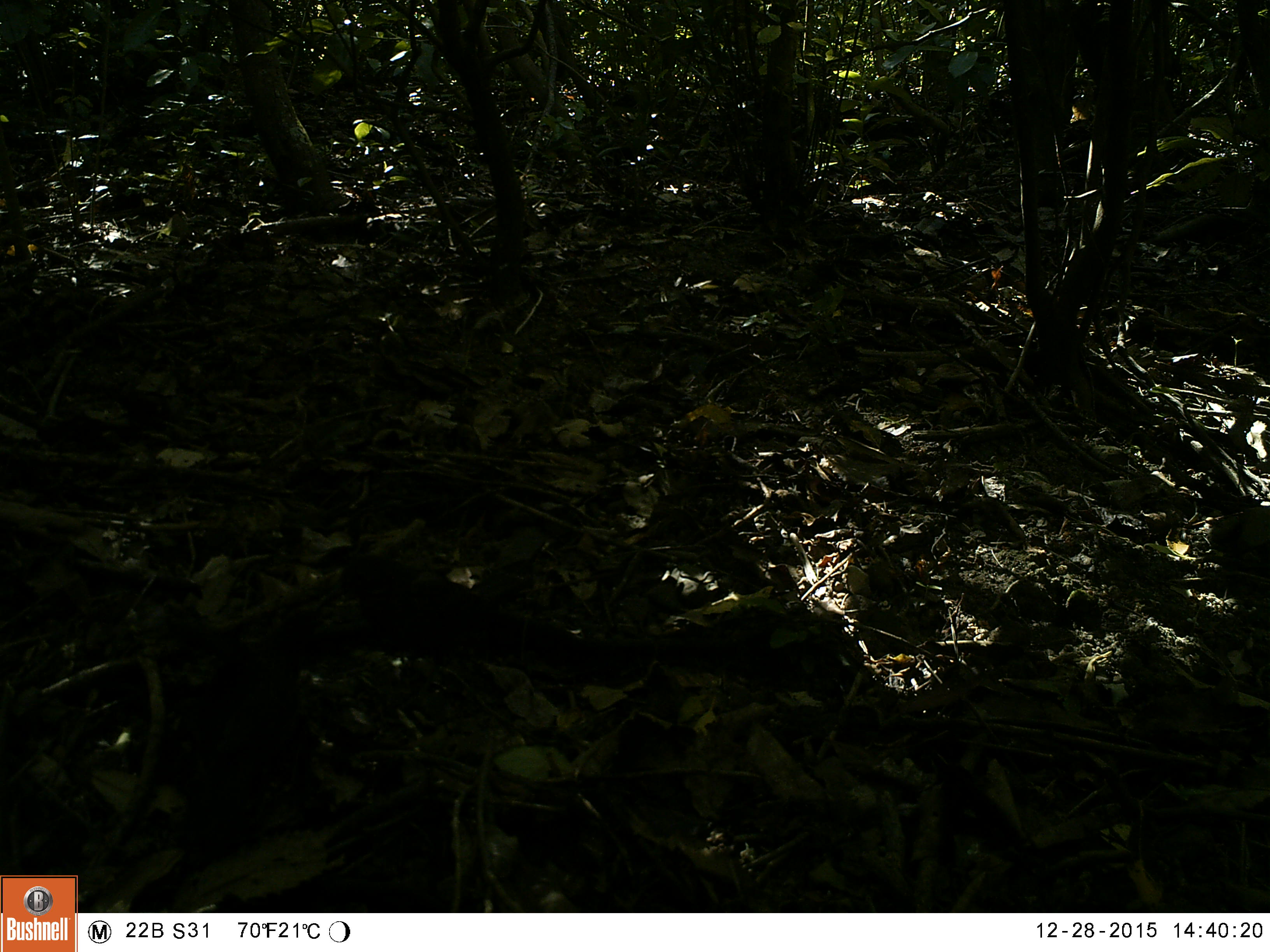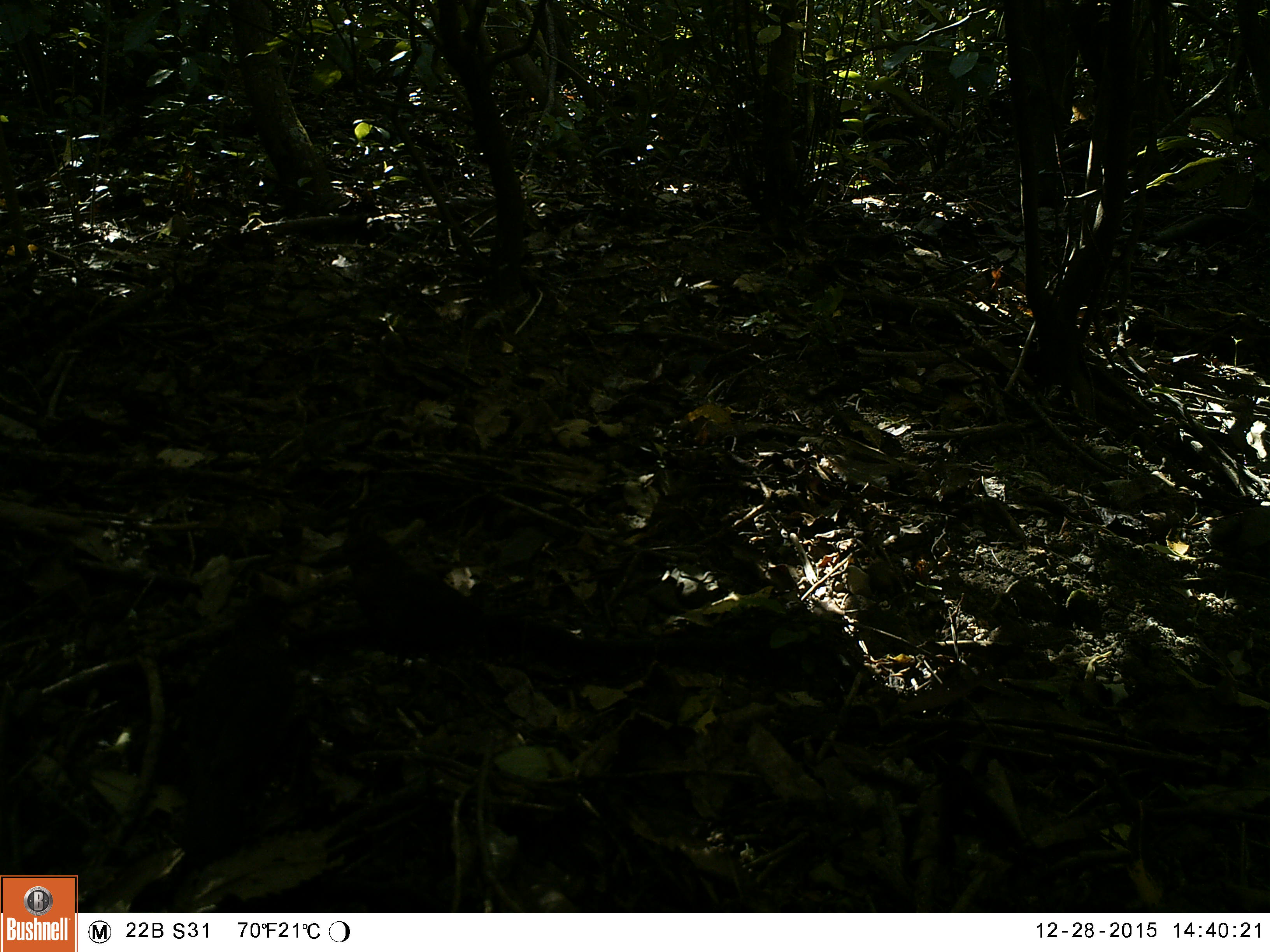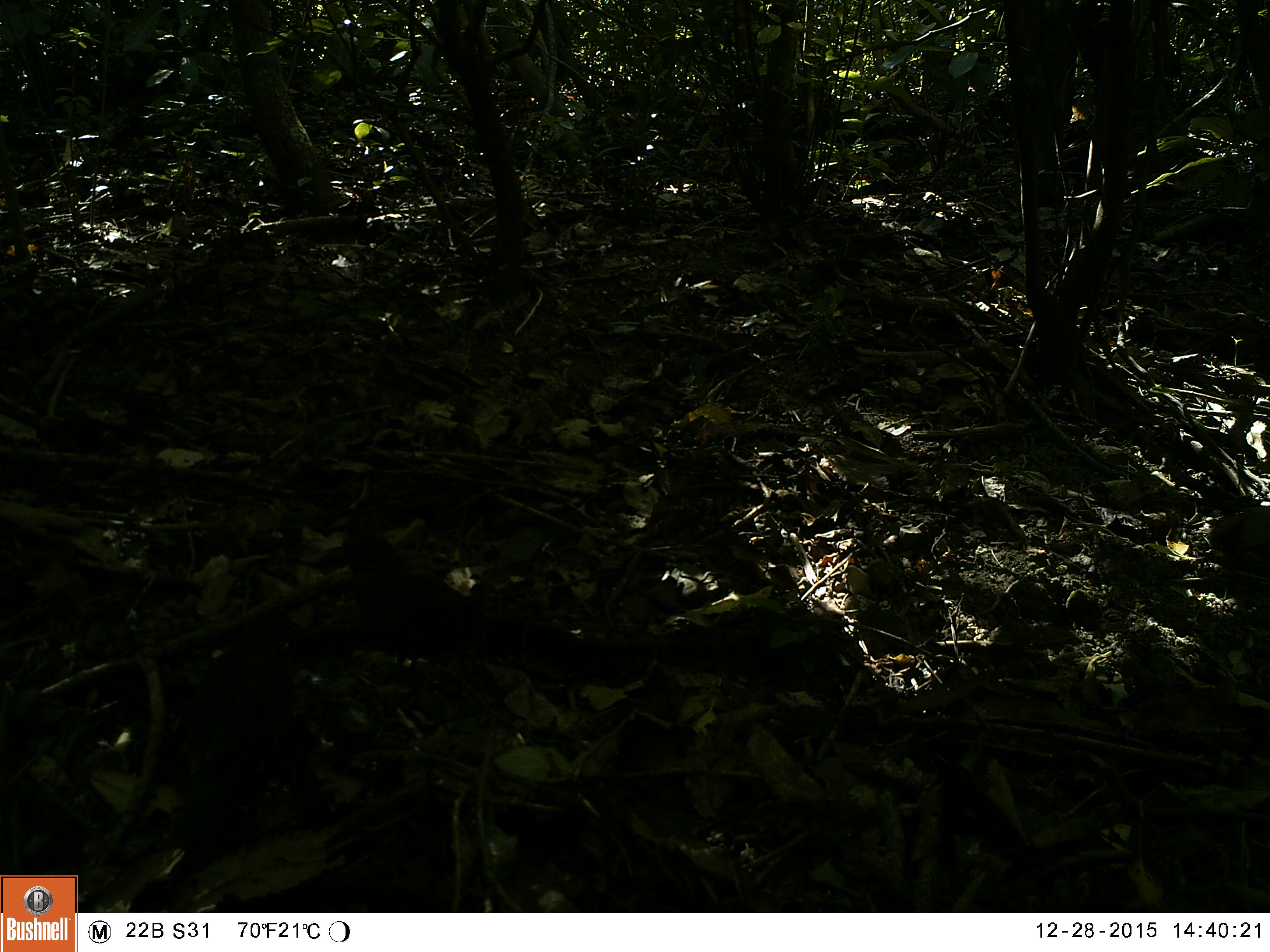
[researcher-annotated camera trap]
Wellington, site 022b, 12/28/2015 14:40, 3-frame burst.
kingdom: Animalia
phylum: Chordata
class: Aves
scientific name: Aves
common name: bird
Bird (Aves).